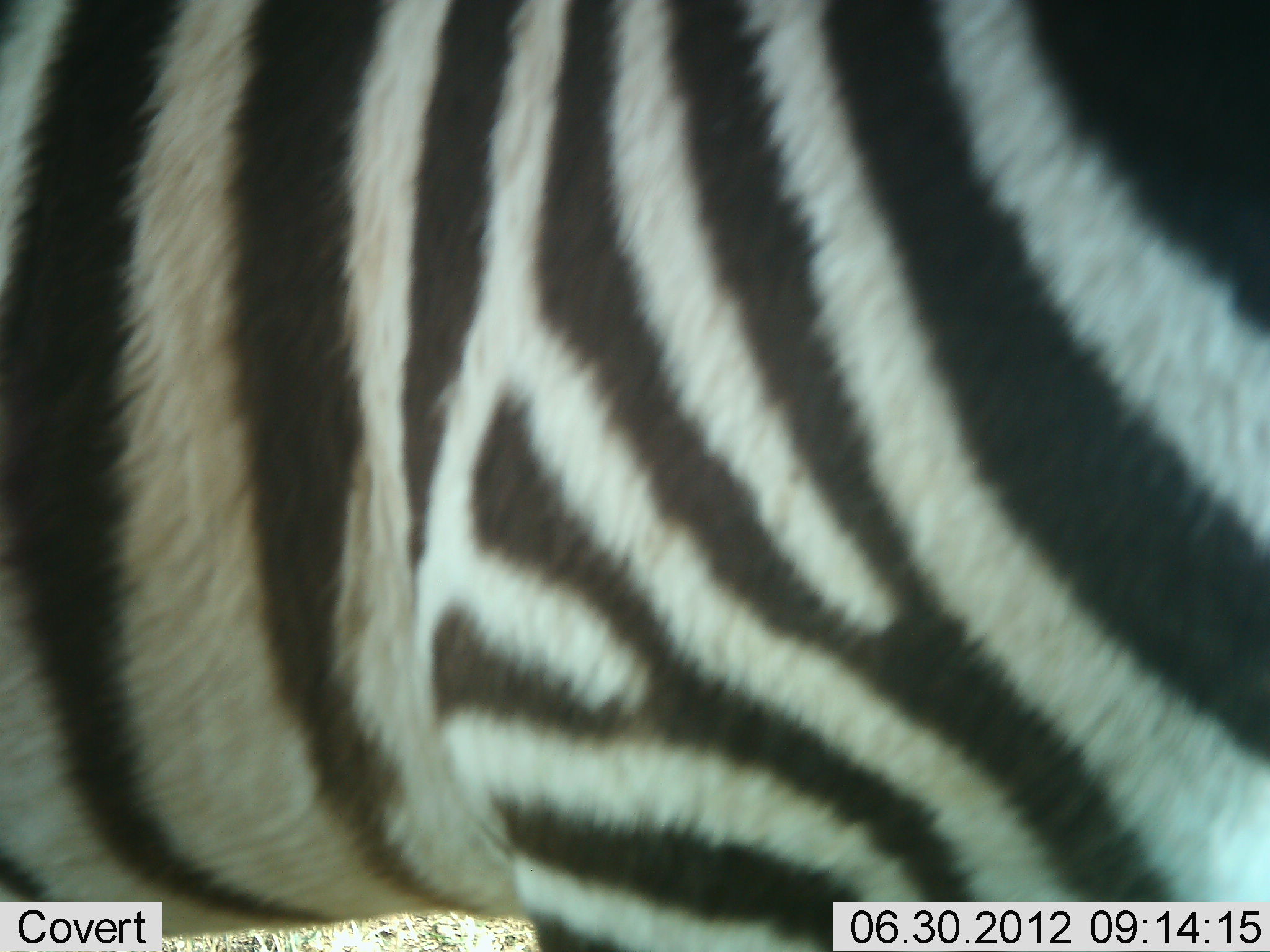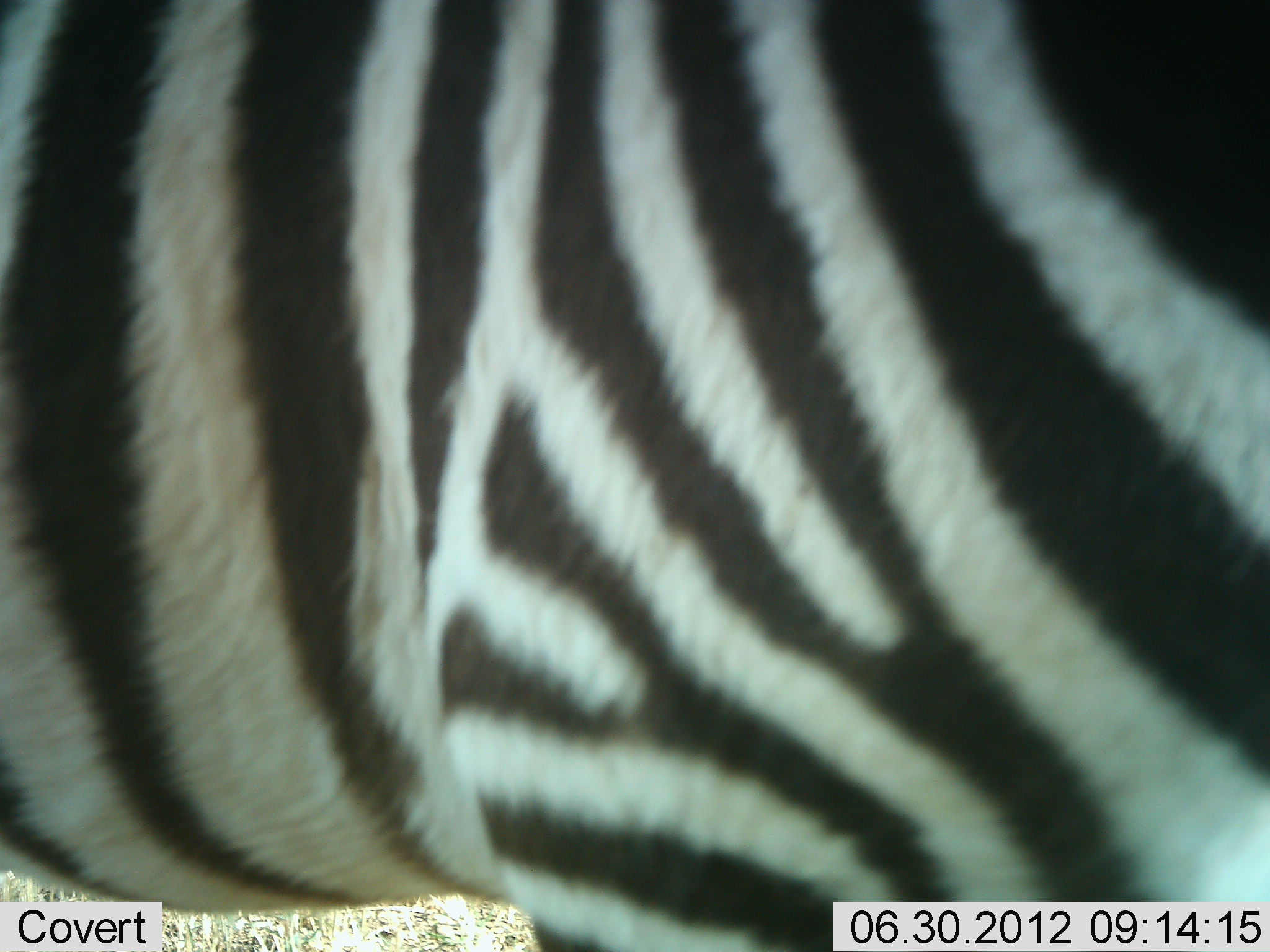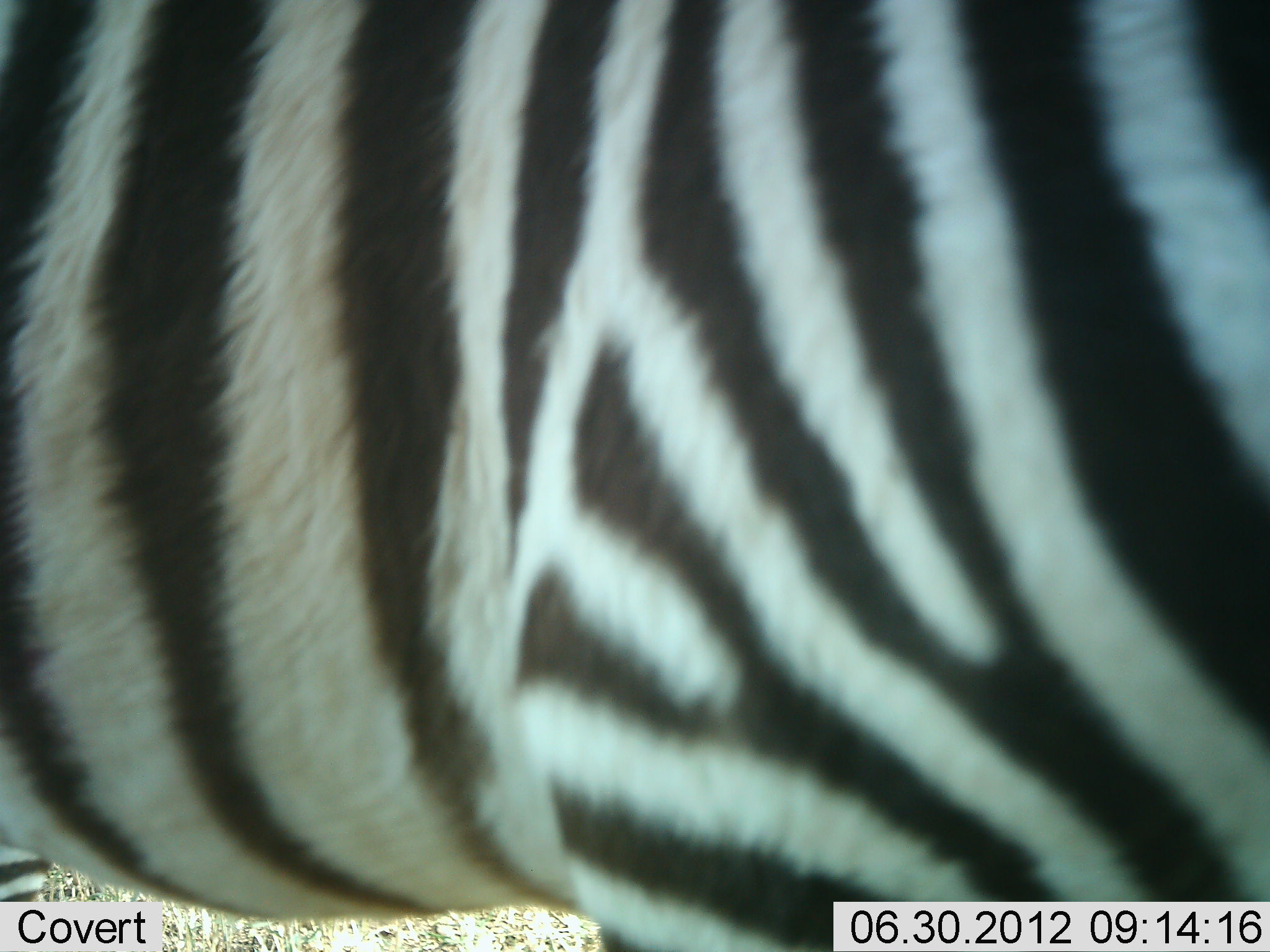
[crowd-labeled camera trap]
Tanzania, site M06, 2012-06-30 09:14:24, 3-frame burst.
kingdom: Animalia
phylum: Chordata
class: Mammalia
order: Perissodactyla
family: Equidae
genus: Equus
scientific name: Equus quagga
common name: plains zebra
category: zebra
Zebra (plains zebra) (Equus quagga), count 1. Behavior (volunteer vote fractions): standing 90%, resting 0%, moving 10%, interacting 0%. Young present (vote fraction): 0%. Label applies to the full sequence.